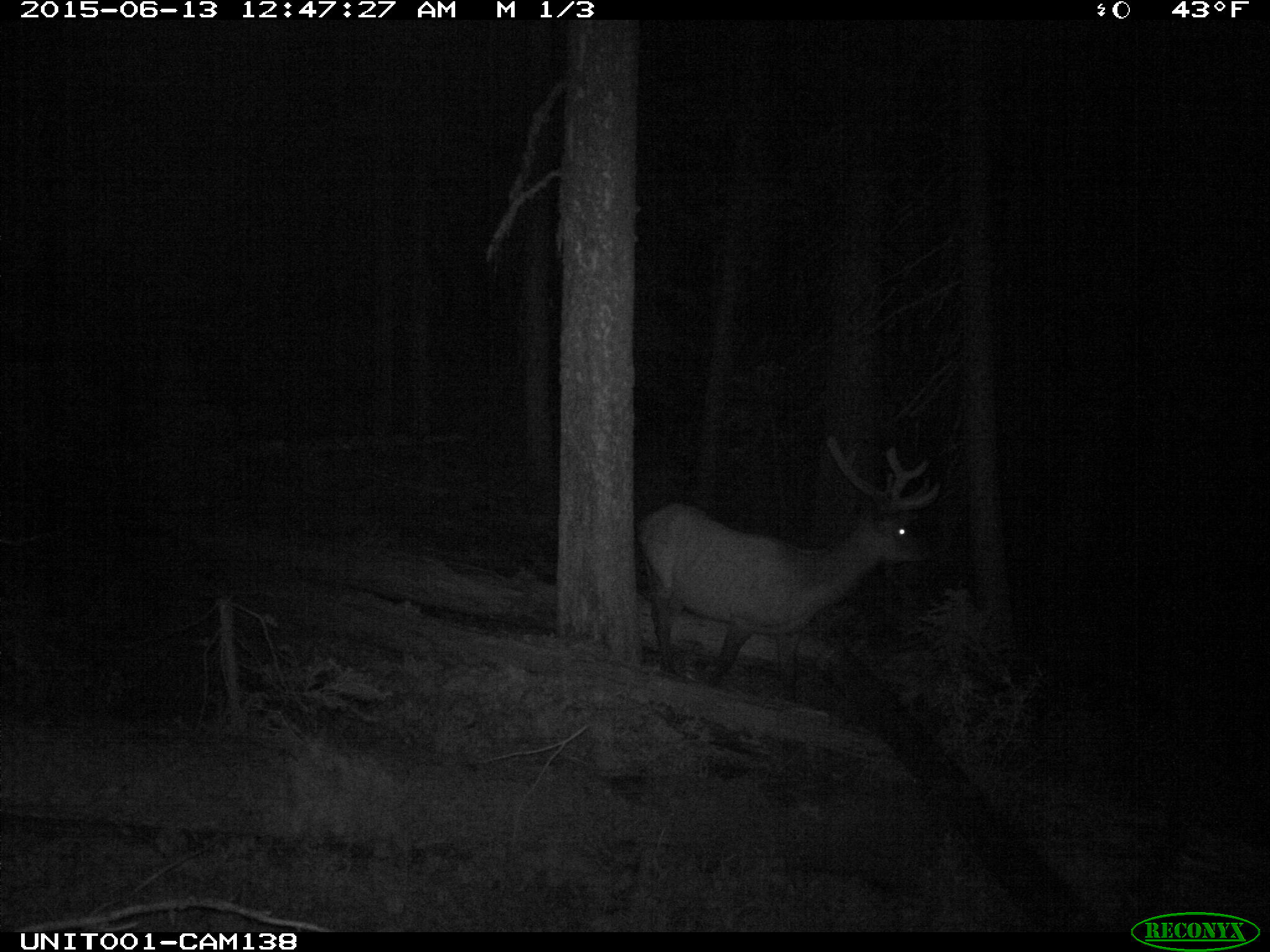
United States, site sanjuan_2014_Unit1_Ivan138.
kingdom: Animalia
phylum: Chordata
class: Mammalia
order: Artiodactyla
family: Cervidae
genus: Cervus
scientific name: Cervus elaphus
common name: red deer